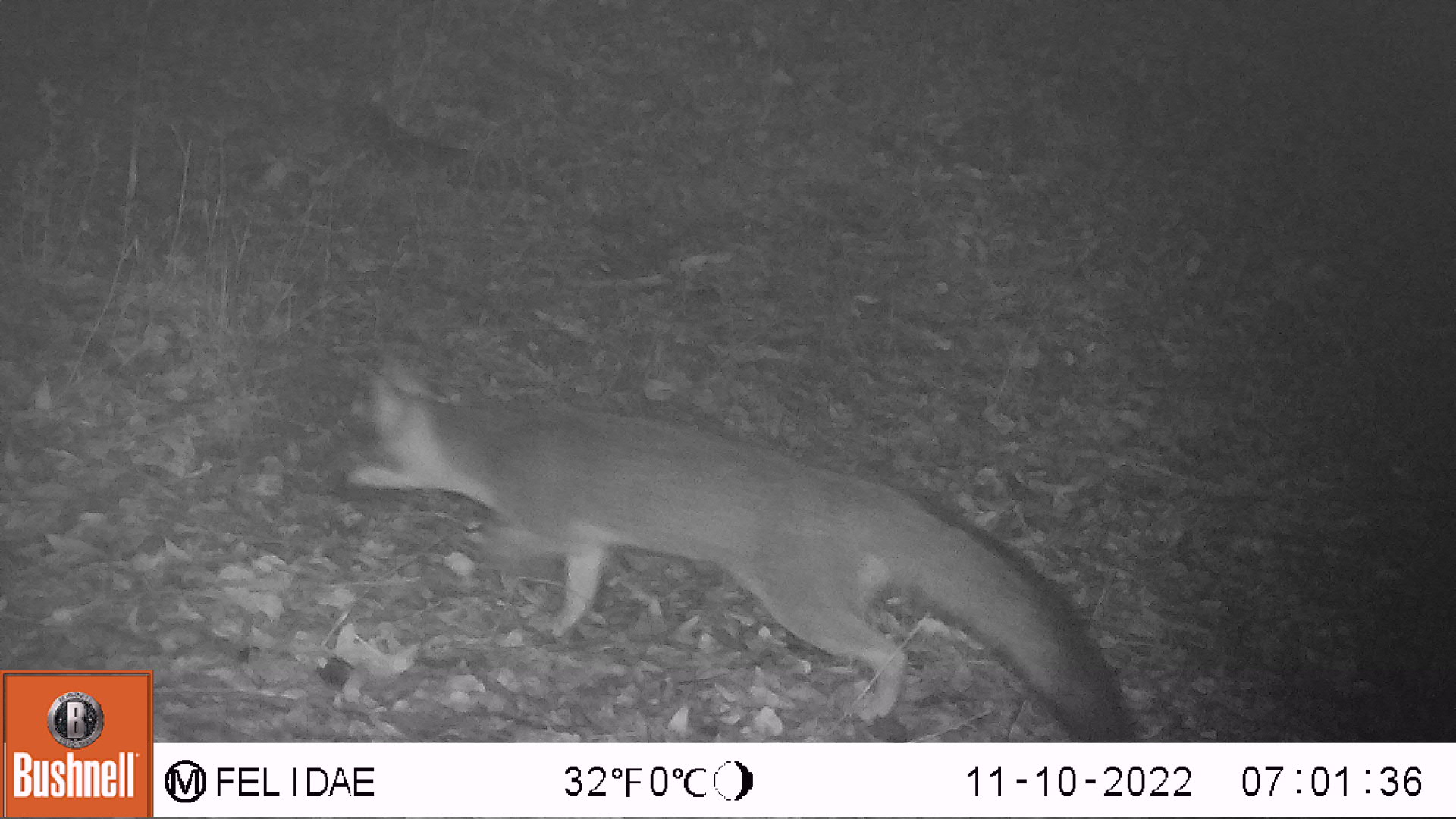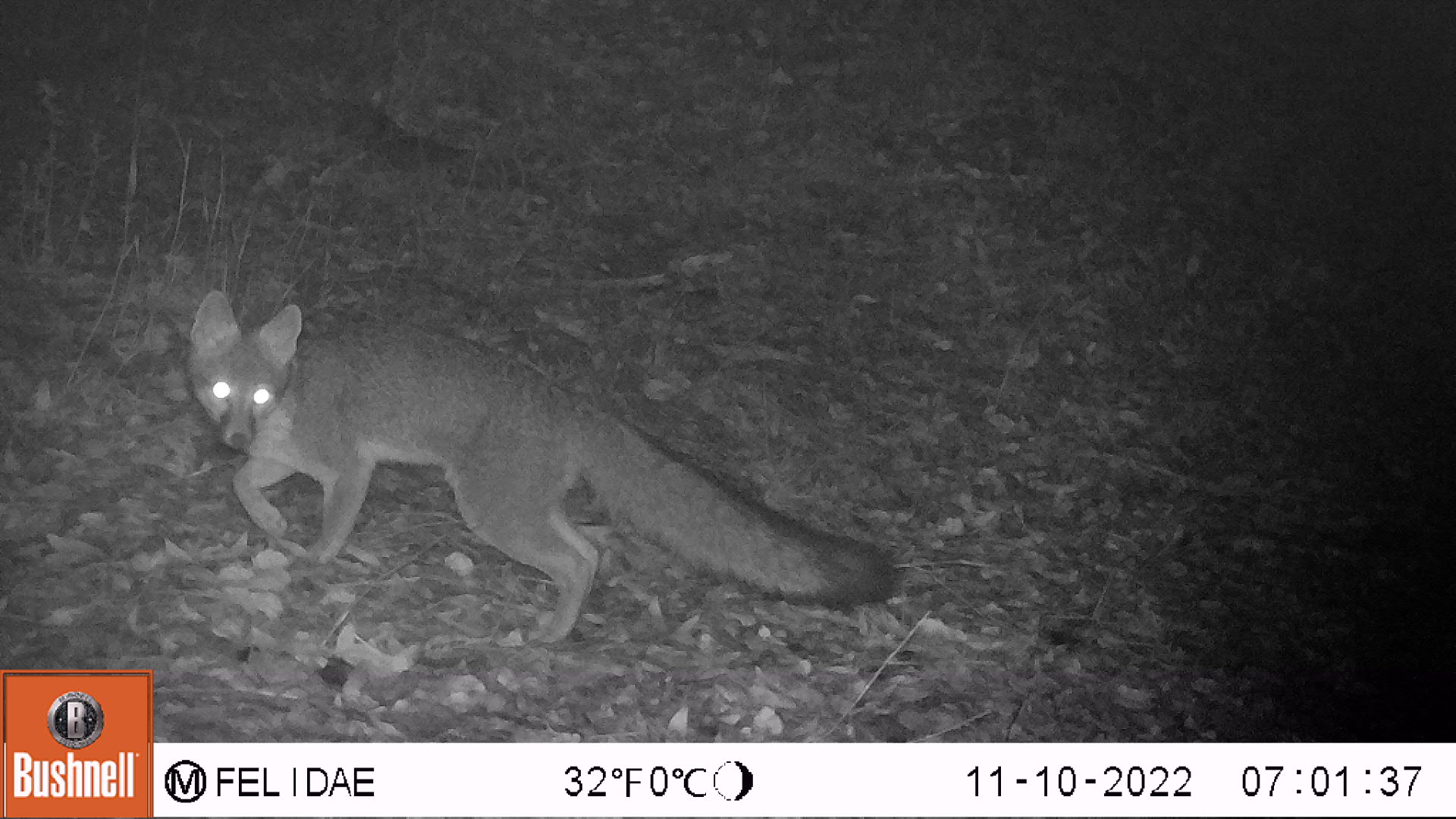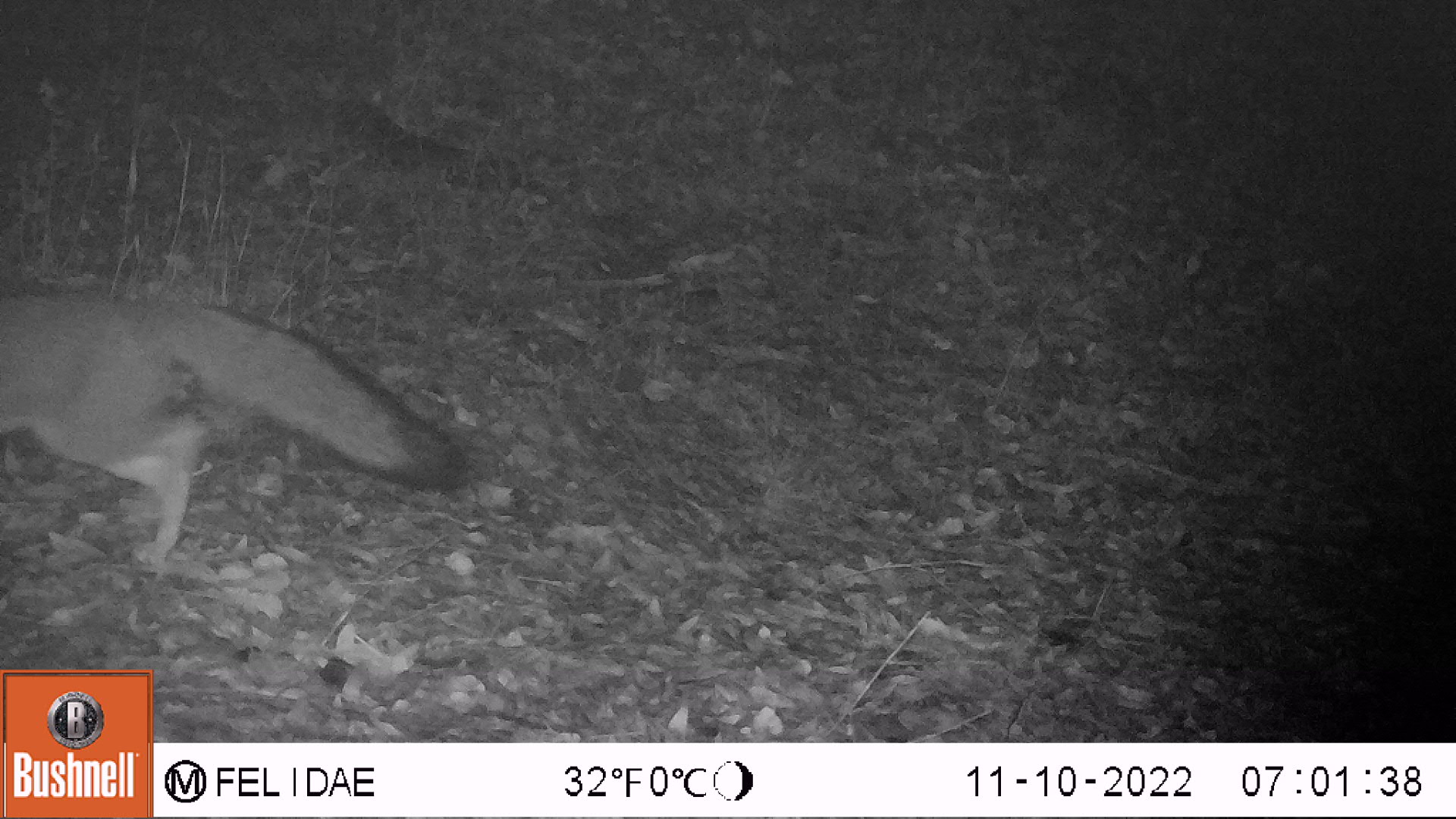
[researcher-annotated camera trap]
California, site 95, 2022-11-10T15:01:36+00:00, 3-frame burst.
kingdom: Animalia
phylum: Chordata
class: Mammalia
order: Carnivora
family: Canidae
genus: Urocyon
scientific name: Urocyon cinereoargenteus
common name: gray fox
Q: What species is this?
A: Gray fox (Urocyon cinereoargenteus).